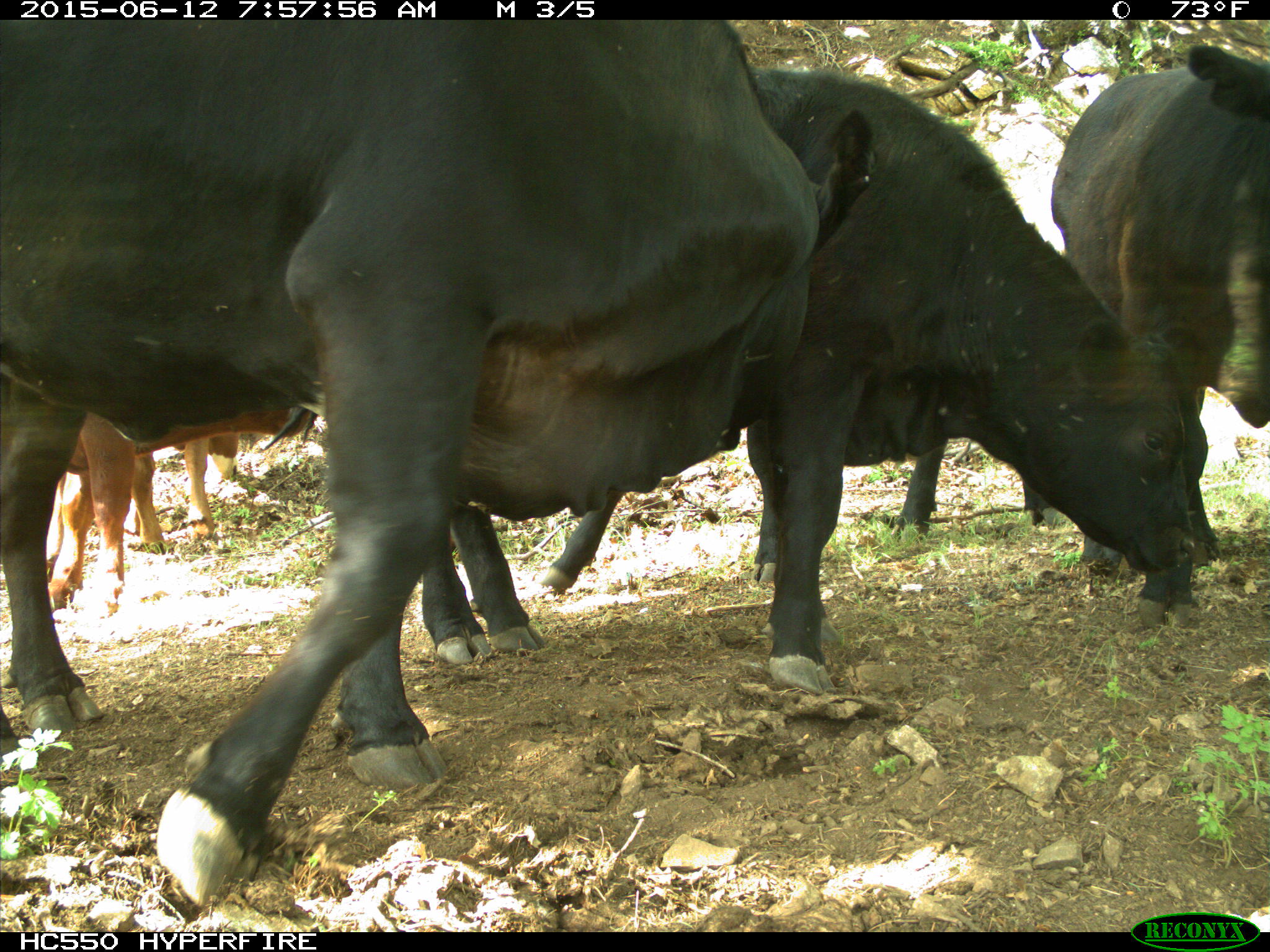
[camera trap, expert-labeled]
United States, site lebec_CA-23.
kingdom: Animalia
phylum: Chordata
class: Mammalia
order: Artiodactyla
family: Bovidae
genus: Bos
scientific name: Bos taurus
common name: domestic cow